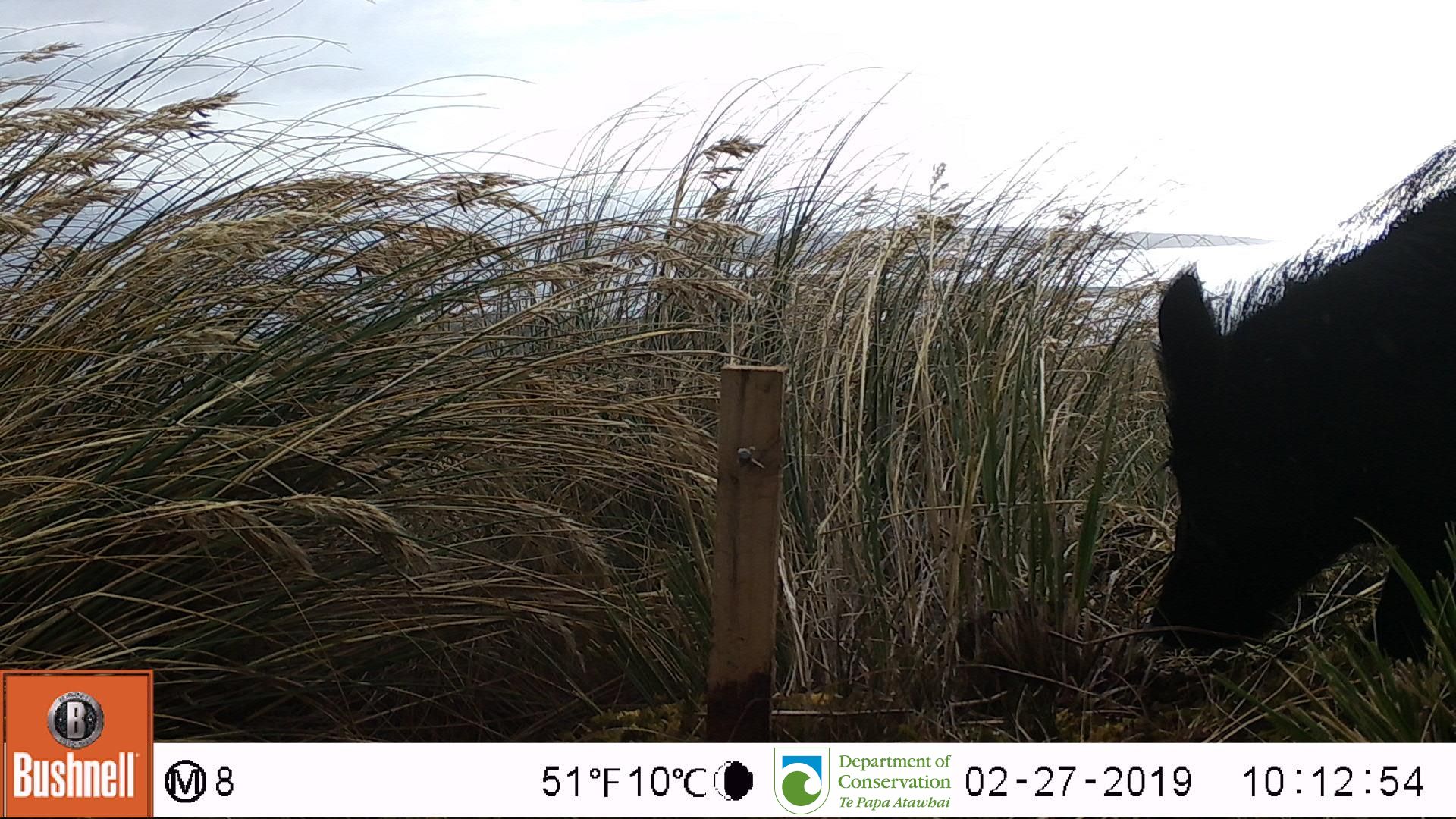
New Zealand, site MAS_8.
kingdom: Animalia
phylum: Chordata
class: Mammalia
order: Artiodactyla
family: Suidae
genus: Sus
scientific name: Sus scrofa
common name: pig